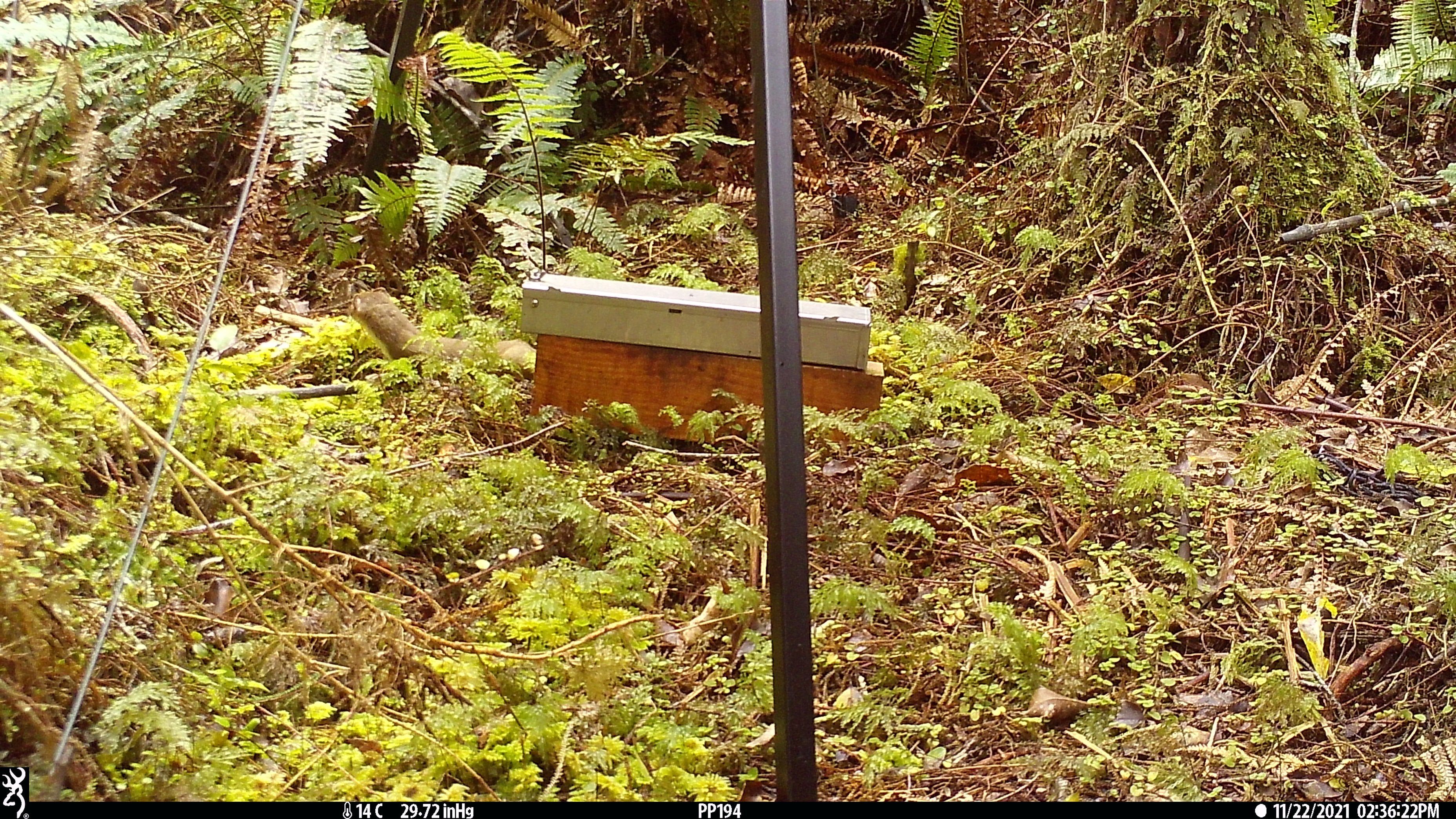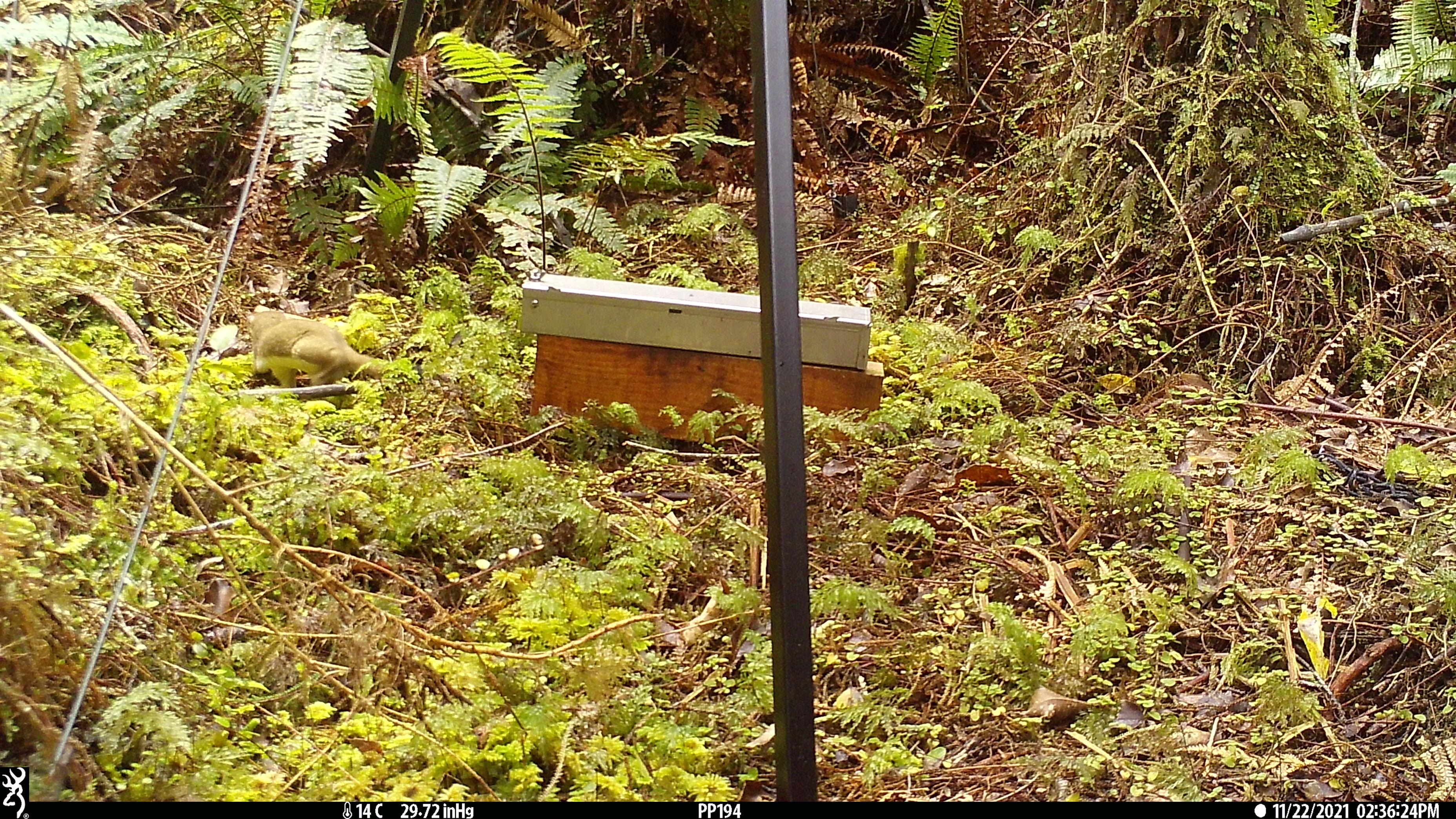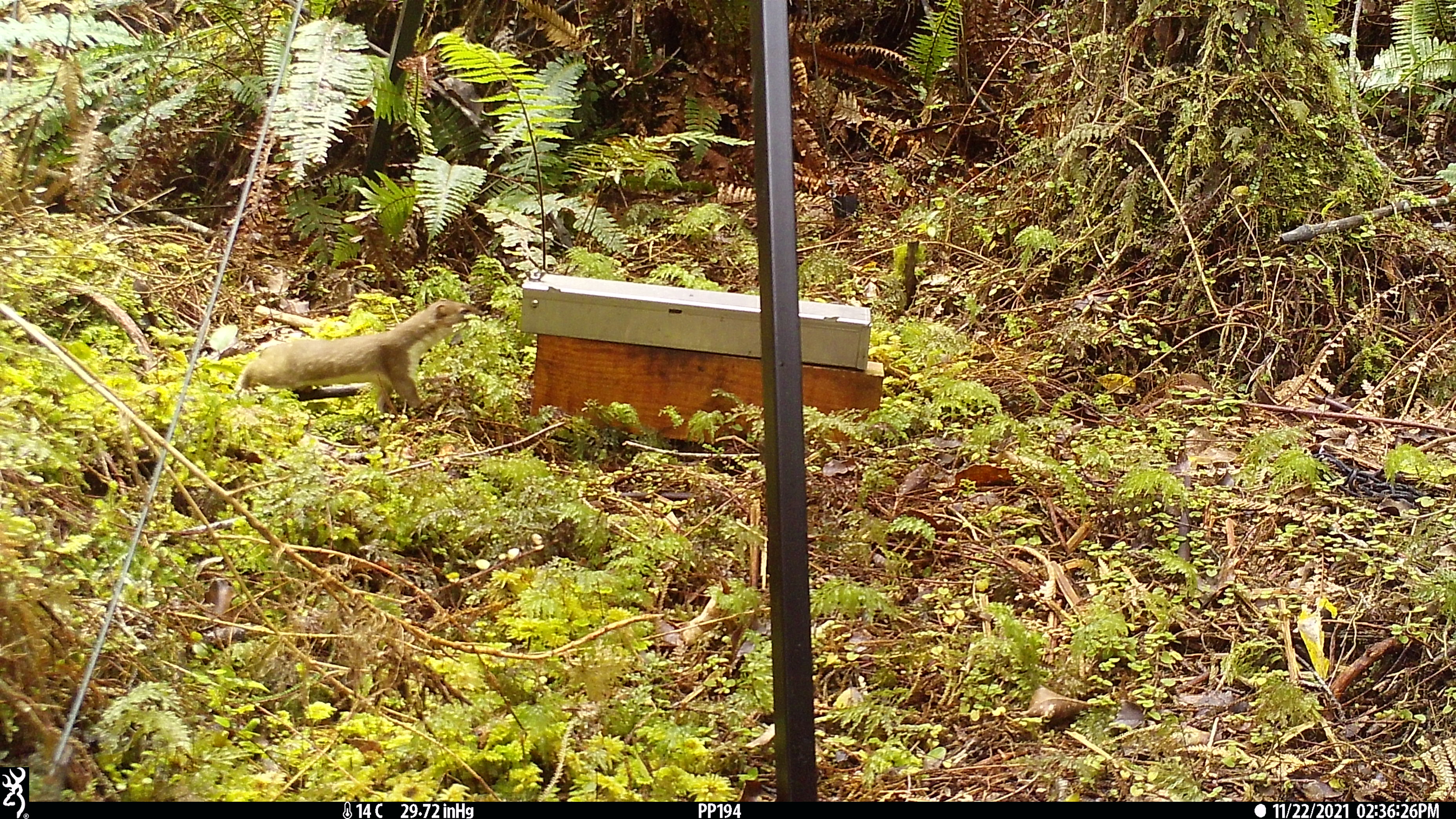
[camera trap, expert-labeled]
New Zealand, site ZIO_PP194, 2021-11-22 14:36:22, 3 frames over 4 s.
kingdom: Animalia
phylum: Chordata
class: Mammalia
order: Carnivora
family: Mustelidae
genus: Mustela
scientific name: Mustela erminea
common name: stoat